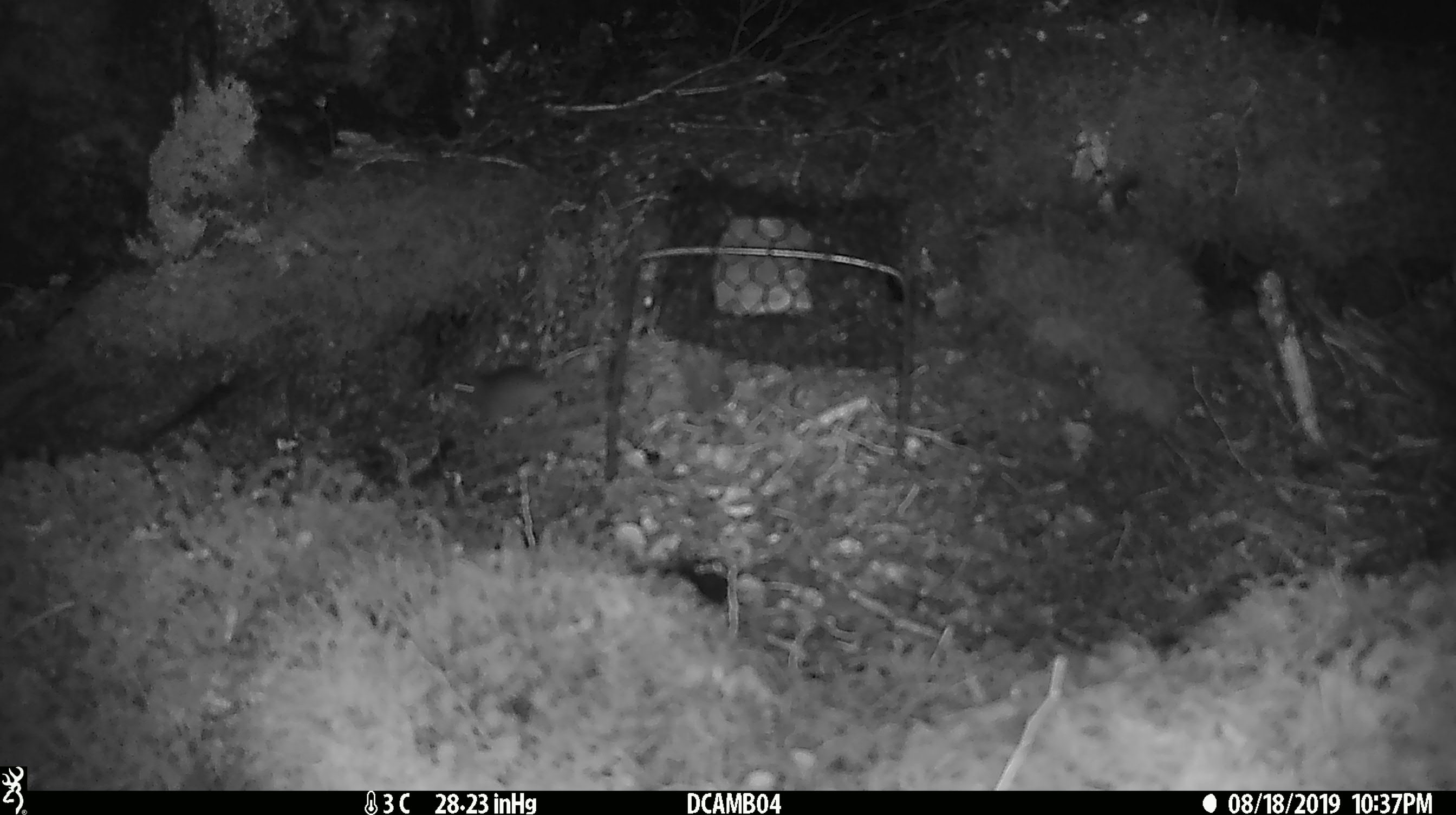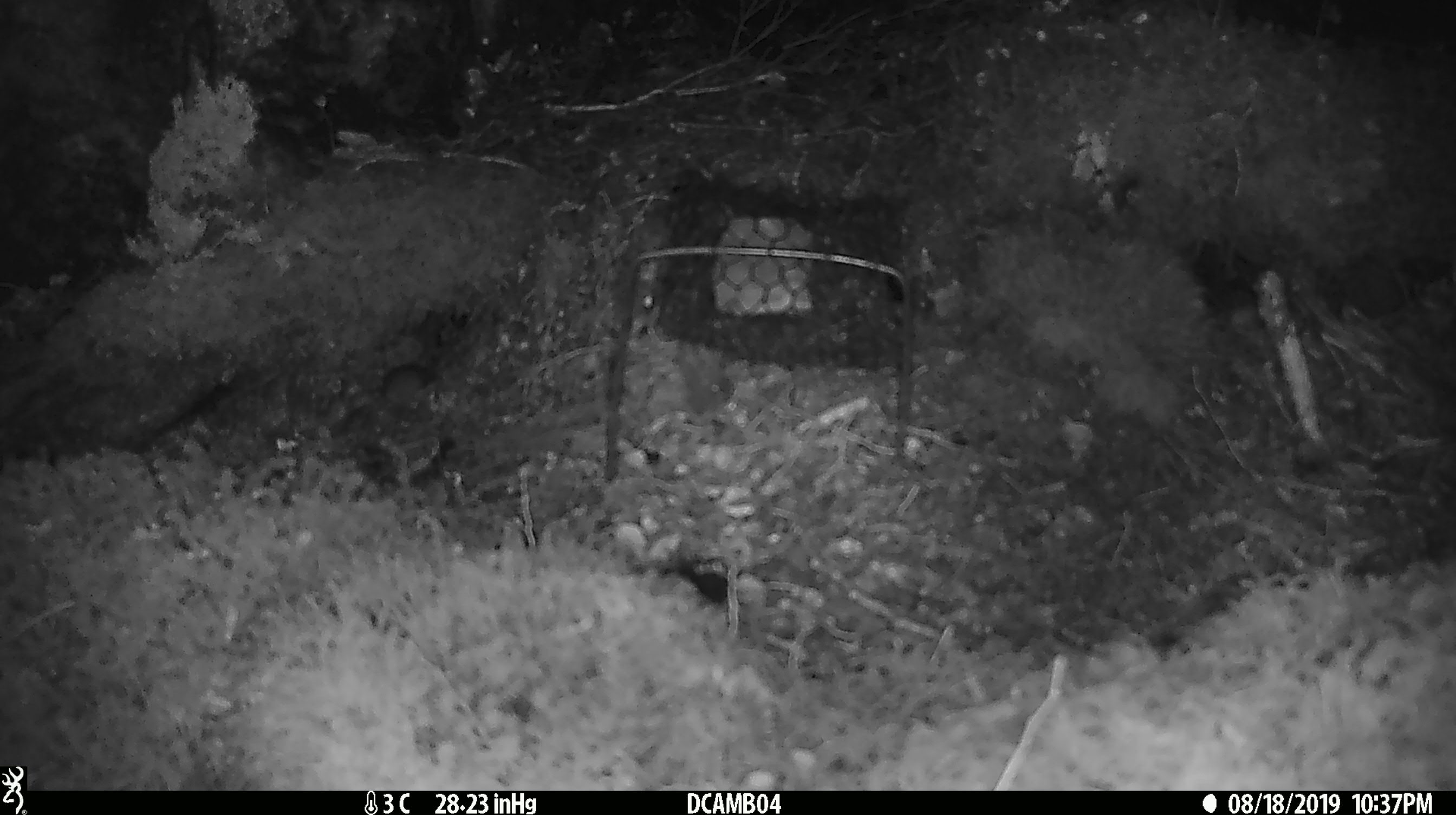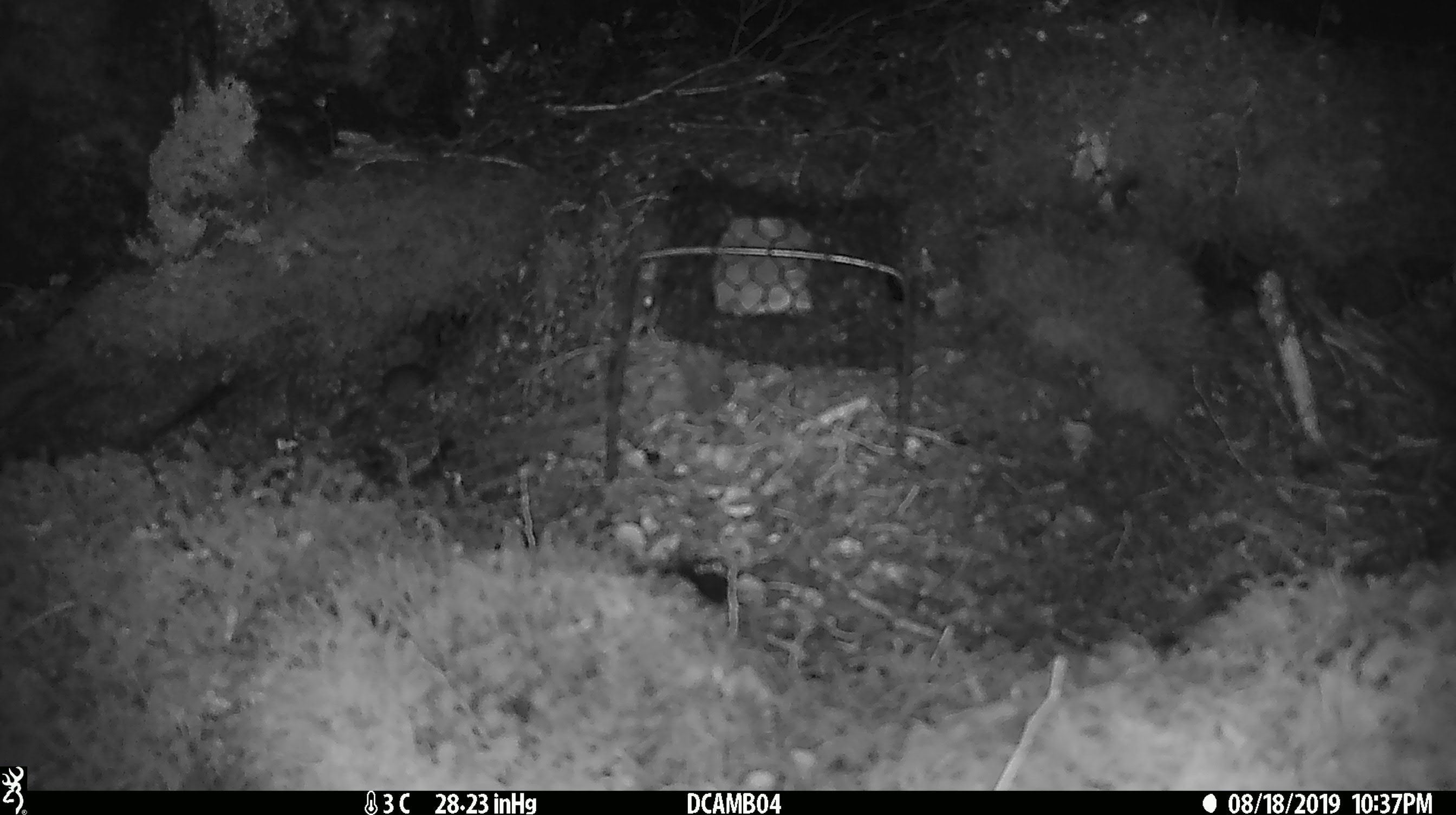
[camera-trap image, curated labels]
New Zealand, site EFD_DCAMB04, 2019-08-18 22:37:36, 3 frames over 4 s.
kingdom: Animalia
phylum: Chordata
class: Mammalia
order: Rodentia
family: Muridae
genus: Mus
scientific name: Mus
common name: mouse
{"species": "mouse (Mus)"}